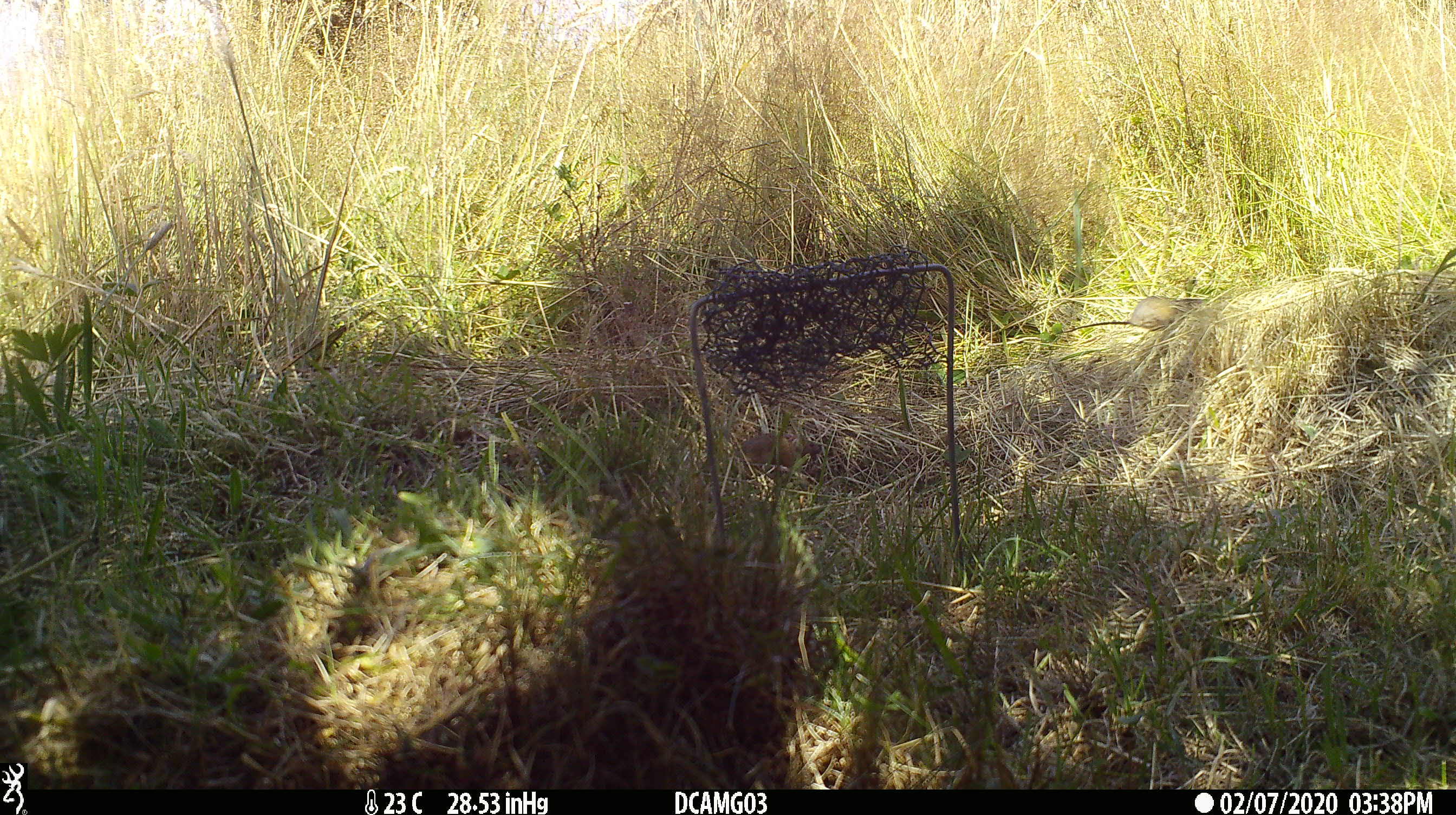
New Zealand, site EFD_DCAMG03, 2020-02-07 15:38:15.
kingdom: Animalia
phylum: Chordata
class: Mammalia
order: Rodentia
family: Muridae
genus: Mus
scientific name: Mus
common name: mouse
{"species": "mouse (Mus)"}